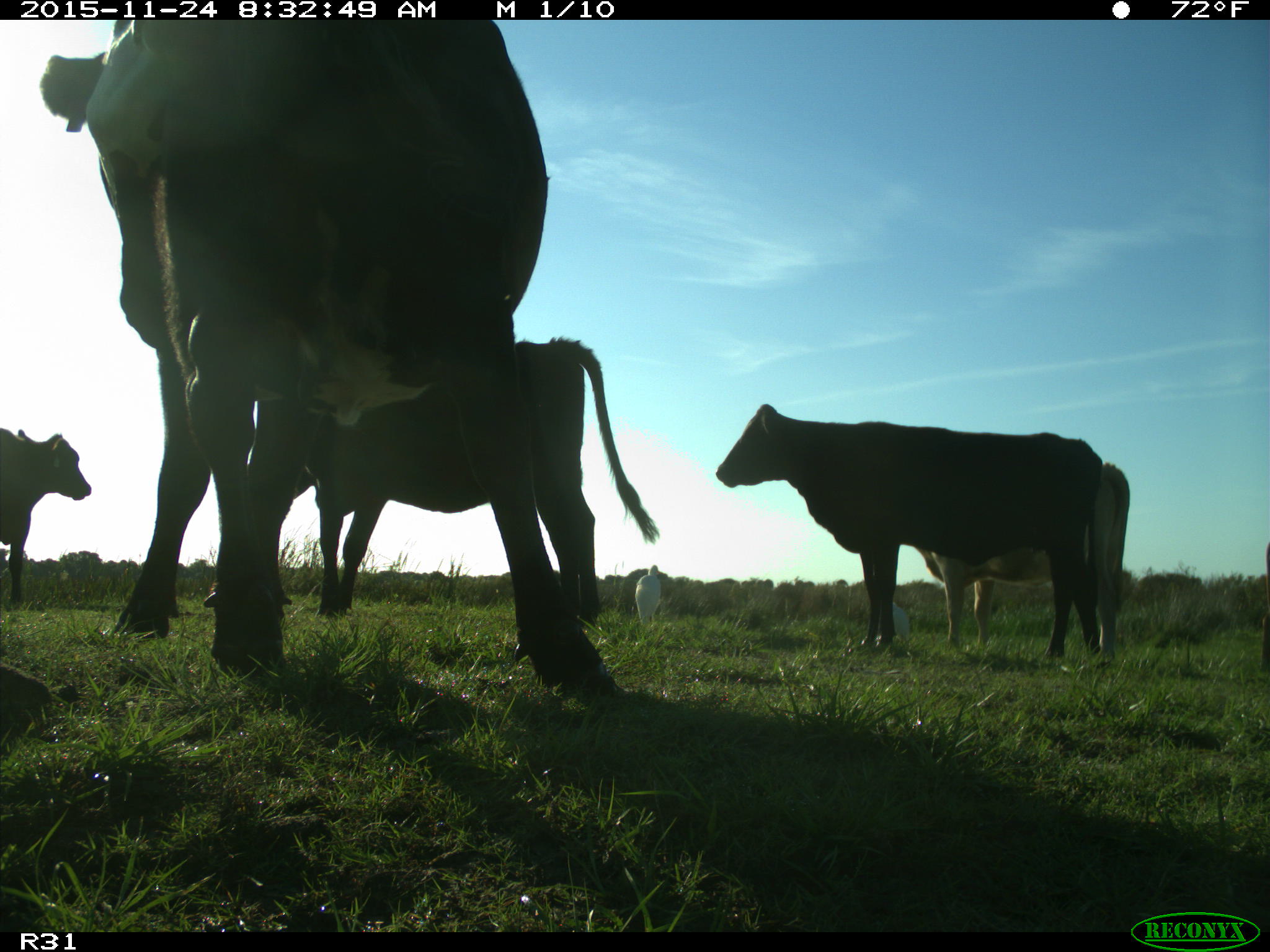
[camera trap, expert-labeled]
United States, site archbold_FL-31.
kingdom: Animalia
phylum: Chordata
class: Mammalia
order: Artiodactyla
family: Bovidae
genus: Bos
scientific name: Bos taurus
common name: domestic cow